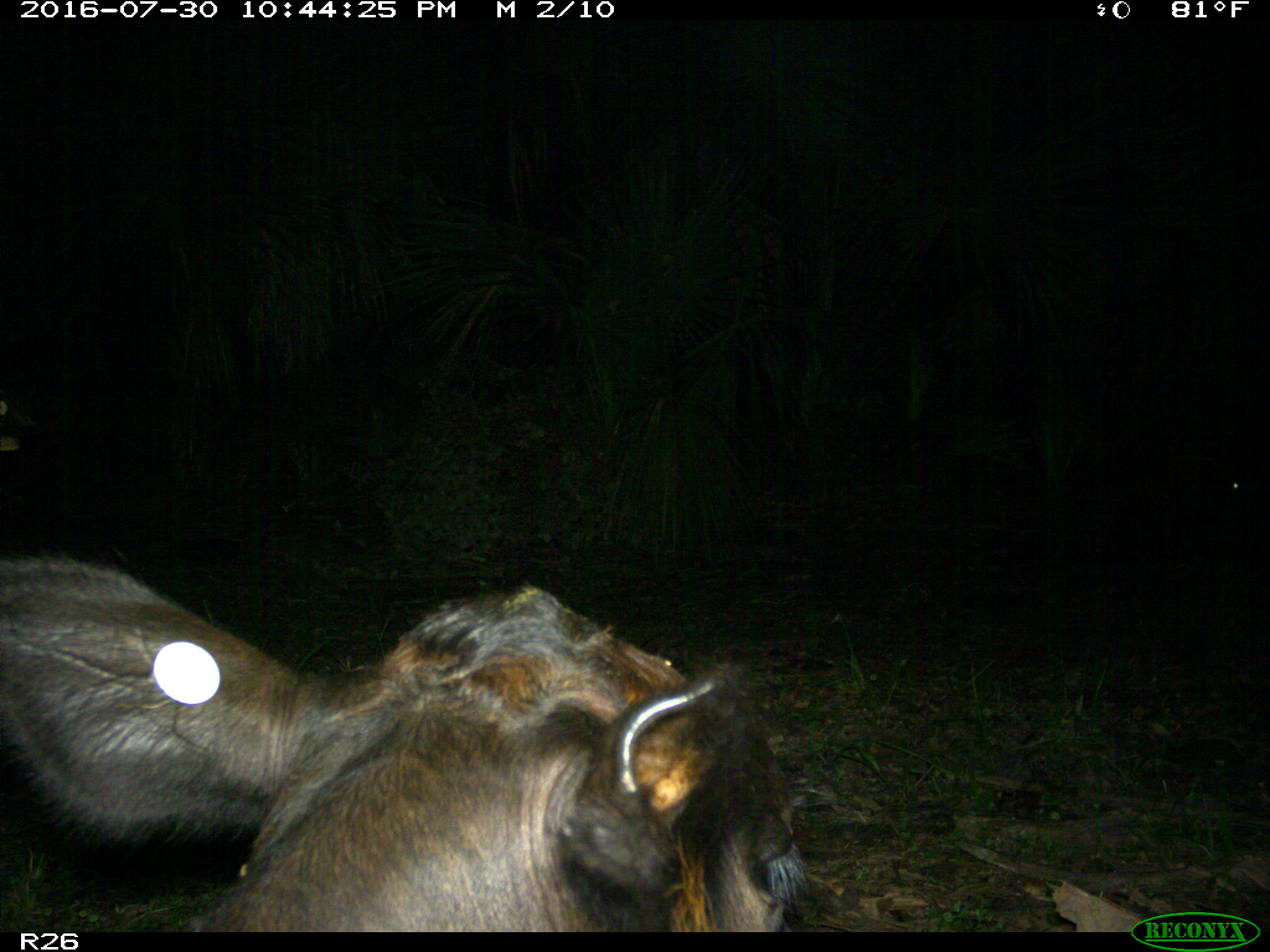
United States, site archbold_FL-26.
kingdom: Animalia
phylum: Chordata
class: Mammalia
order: Artiodactyla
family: Bovidae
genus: Bos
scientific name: Bos taurus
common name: domestic cow